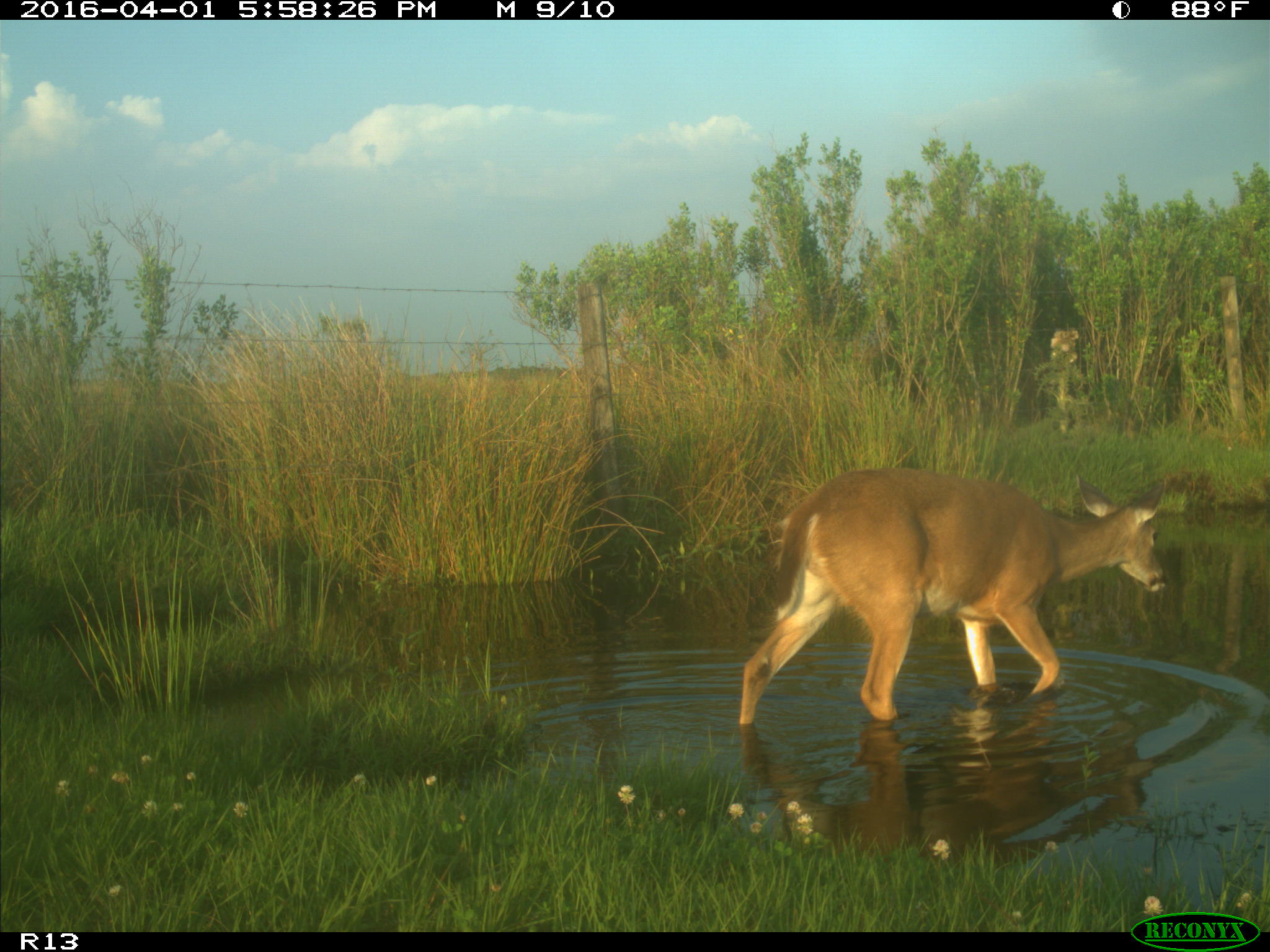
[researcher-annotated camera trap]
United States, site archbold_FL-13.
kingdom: Animalia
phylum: Chordata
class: Mammalia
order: Artiodactyla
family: Cervidae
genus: Odocoileus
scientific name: Odocoileus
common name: deer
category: unidentified deer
Unidentified deer (deer) (Odocoileus).